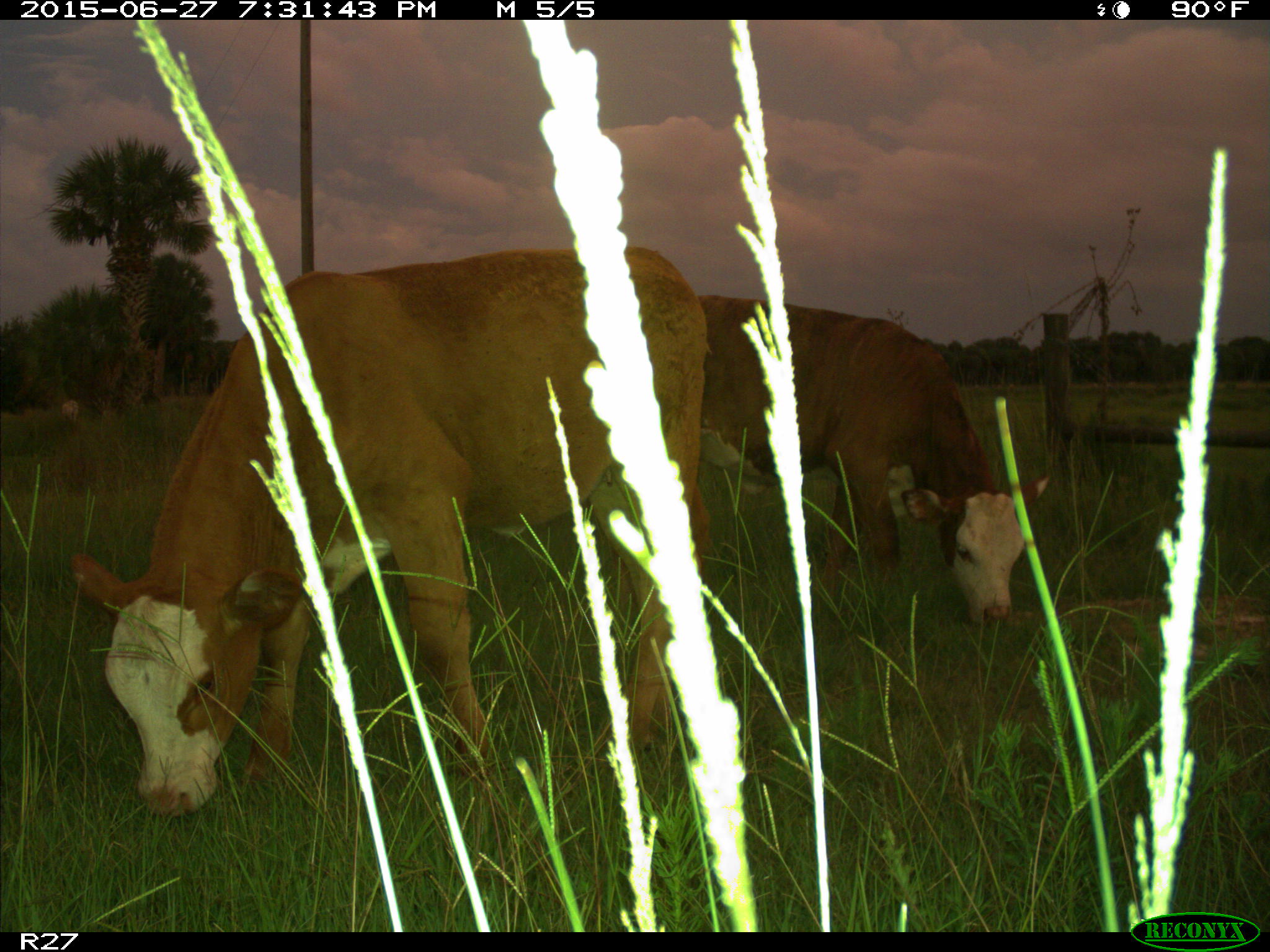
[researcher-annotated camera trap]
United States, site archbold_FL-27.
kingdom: Animalia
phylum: Chordata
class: Mammalia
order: Artiodactyla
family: Bovidae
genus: Bos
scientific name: Bos taurus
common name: domestic cow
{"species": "Bos taurus (domestic cow)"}